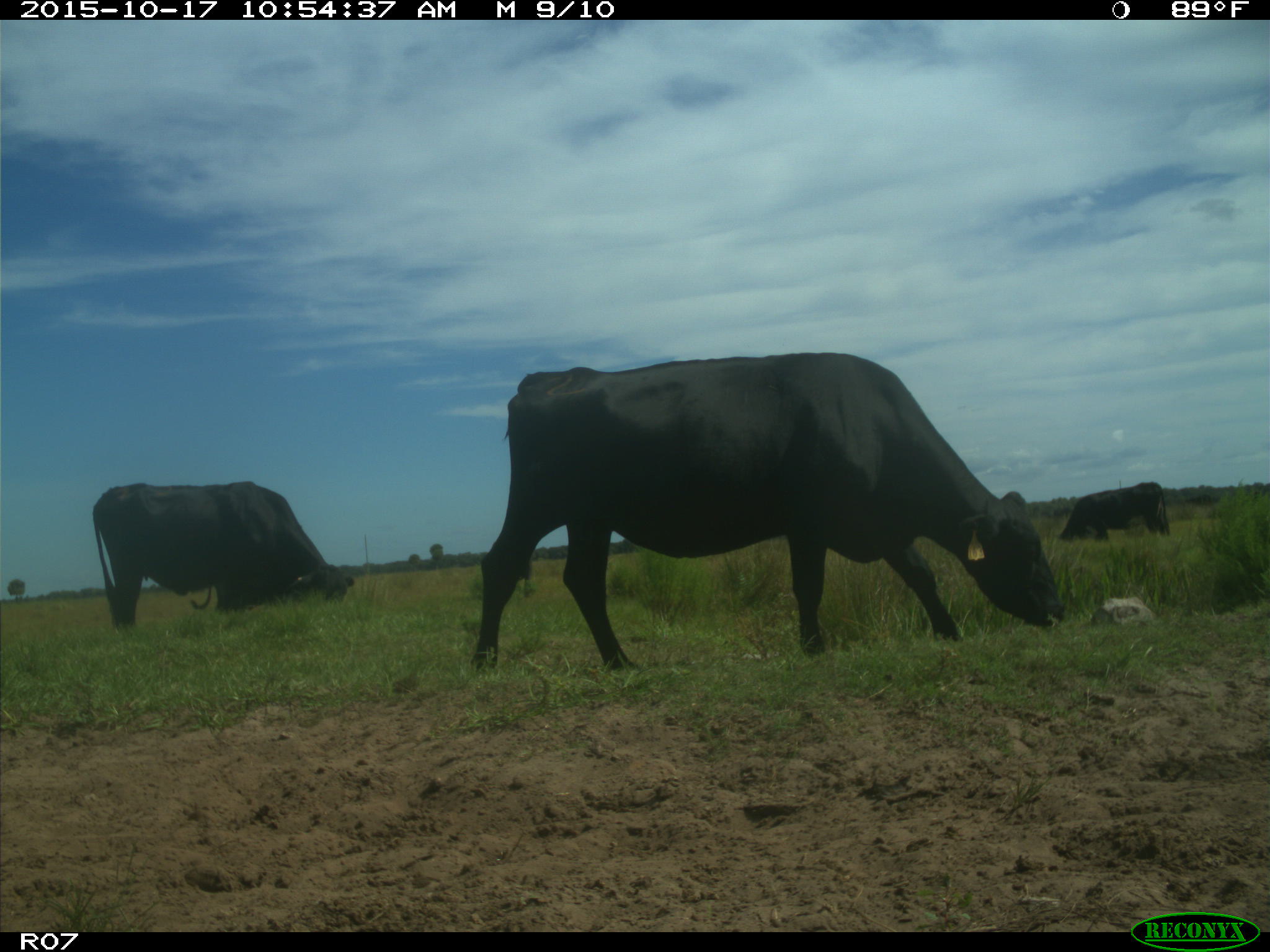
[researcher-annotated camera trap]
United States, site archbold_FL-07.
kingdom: Animalia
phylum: Chordata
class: Mammalia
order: Artiodactyla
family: Bovidae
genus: Bos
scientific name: Bos taurus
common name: domestic cow